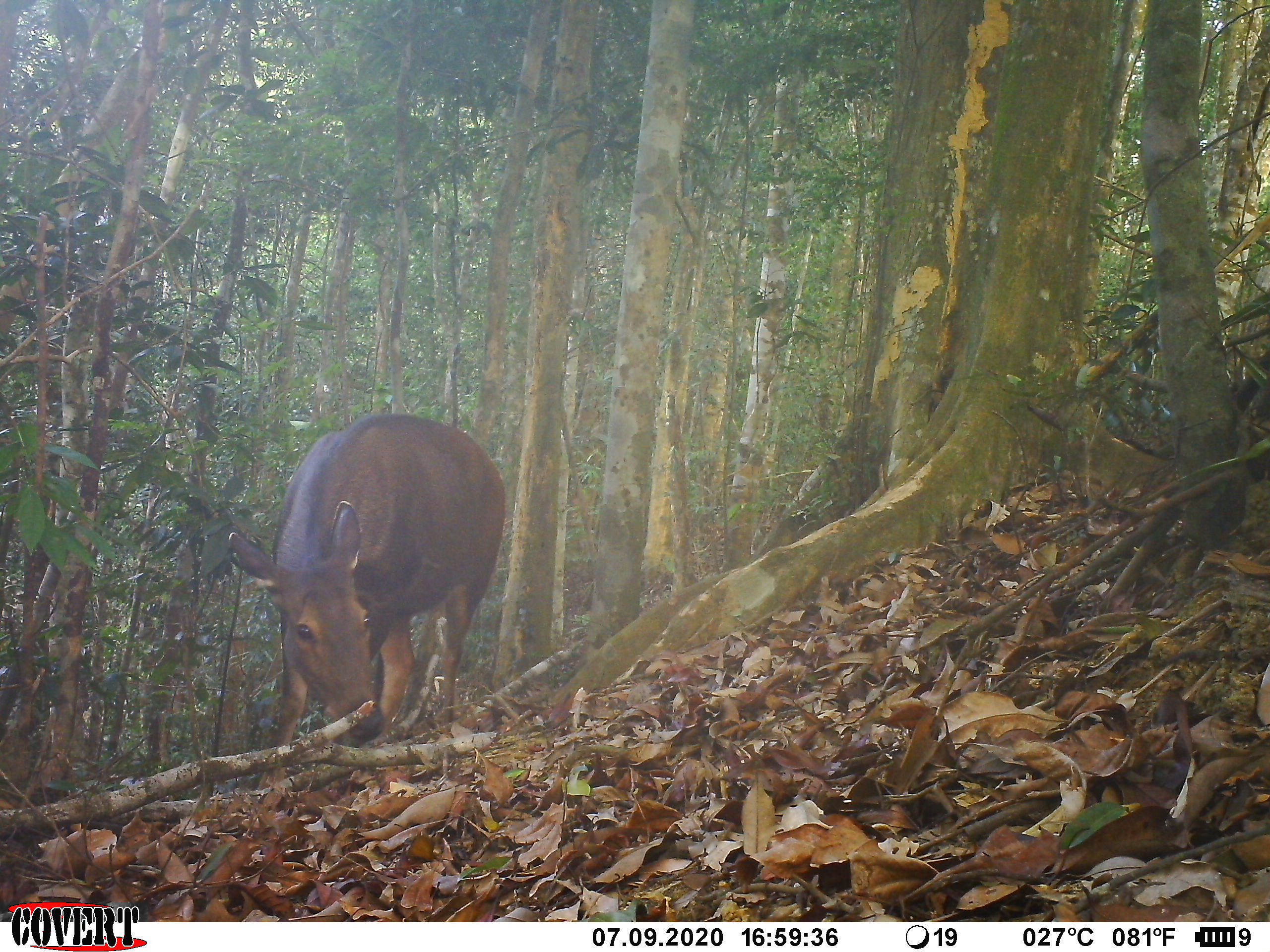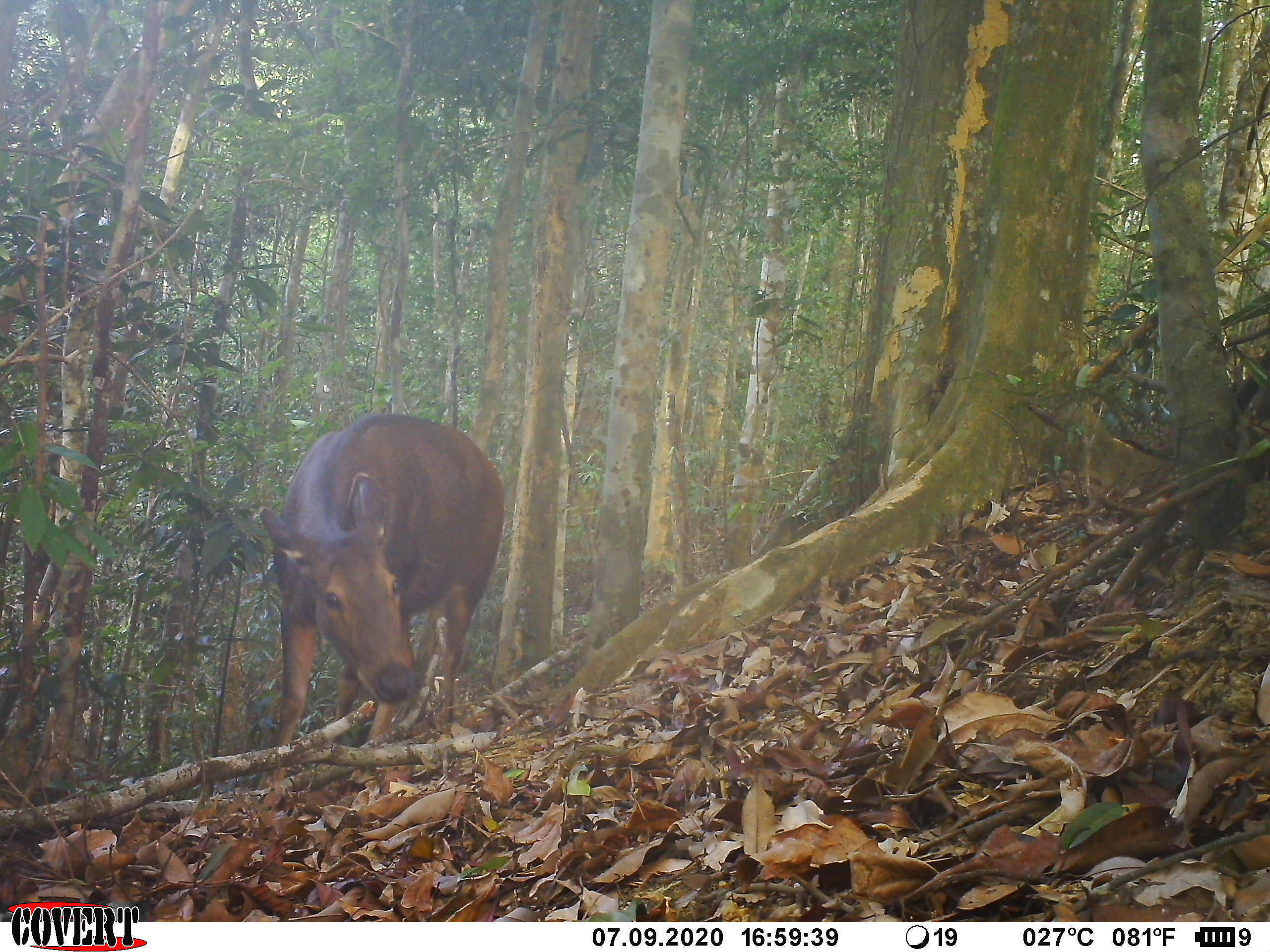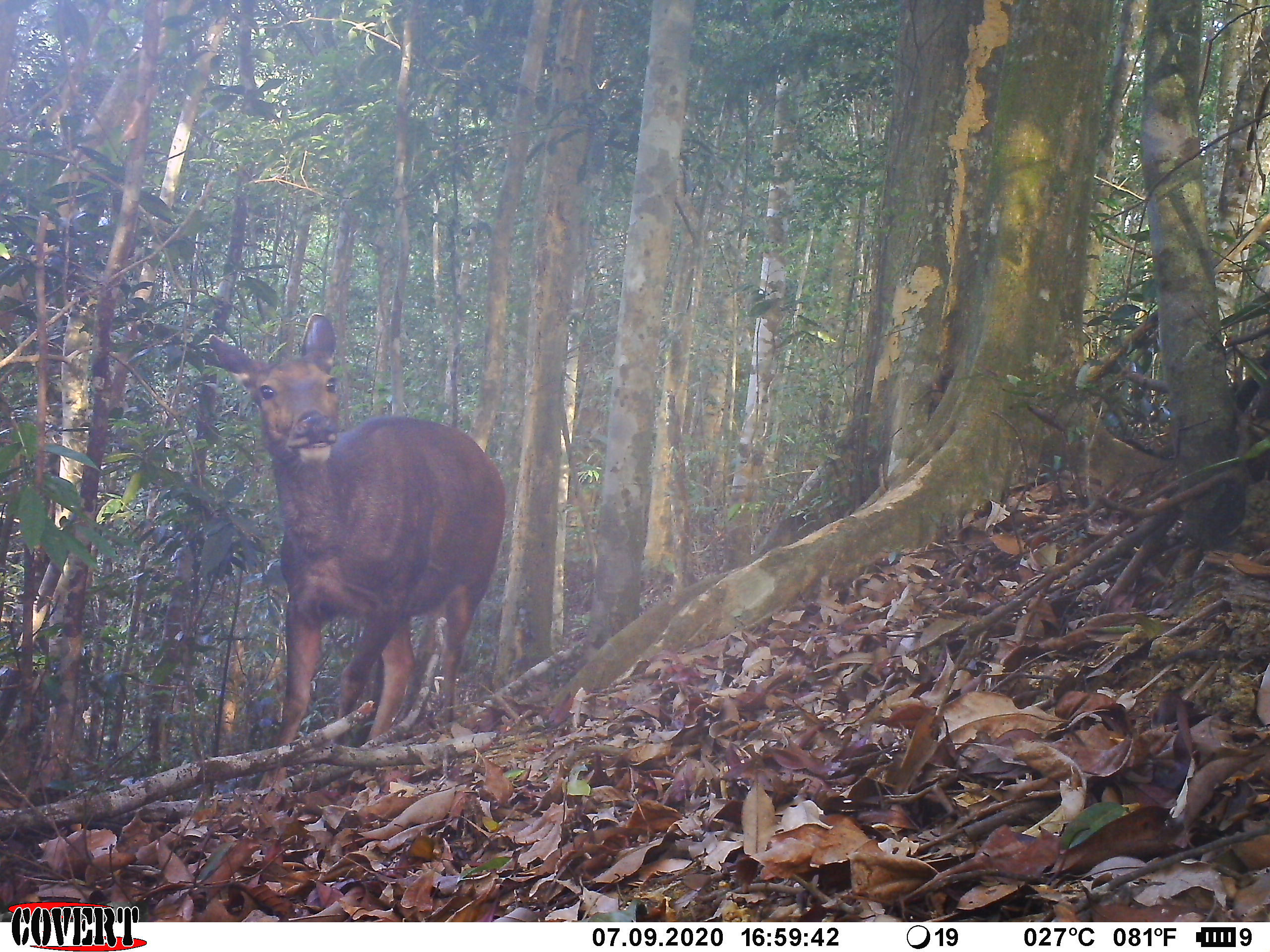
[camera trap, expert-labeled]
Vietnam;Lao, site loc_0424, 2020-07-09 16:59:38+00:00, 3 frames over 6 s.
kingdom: Animalia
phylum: Chordata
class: Mammalia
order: Artiodactyla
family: Cervidae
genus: Rusa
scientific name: Rusa unicolor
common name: sambar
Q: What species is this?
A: Sambar (Rusa unicolor).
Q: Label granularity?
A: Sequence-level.